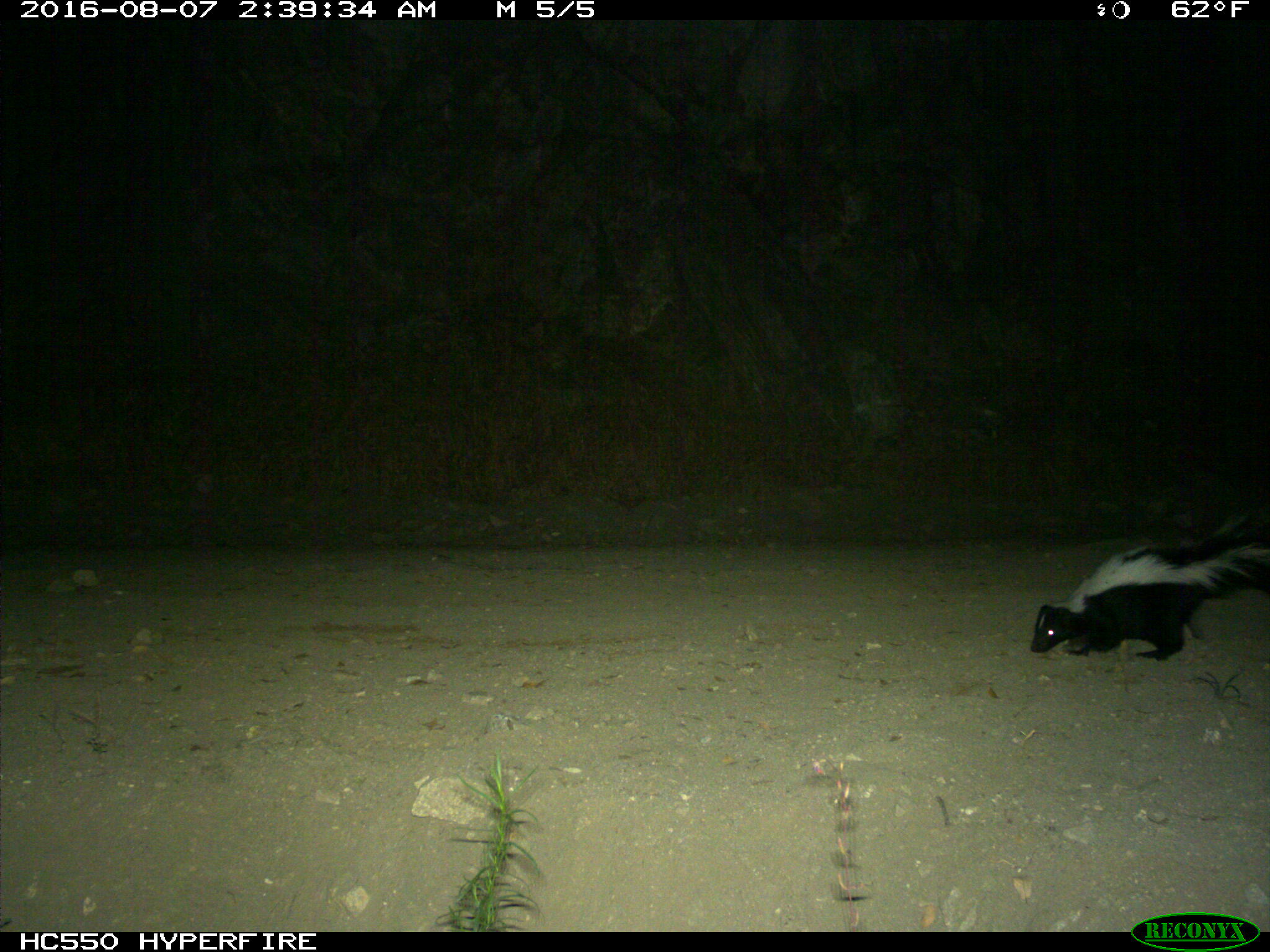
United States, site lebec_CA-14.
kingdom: Animalia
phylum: Chordata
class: Mammalia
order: Carnivora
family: Mephitidae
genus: Mephitis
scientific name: Mephitis mephitis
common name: striped skunk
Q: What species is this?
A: Mephitis mephitis (striped skunk).